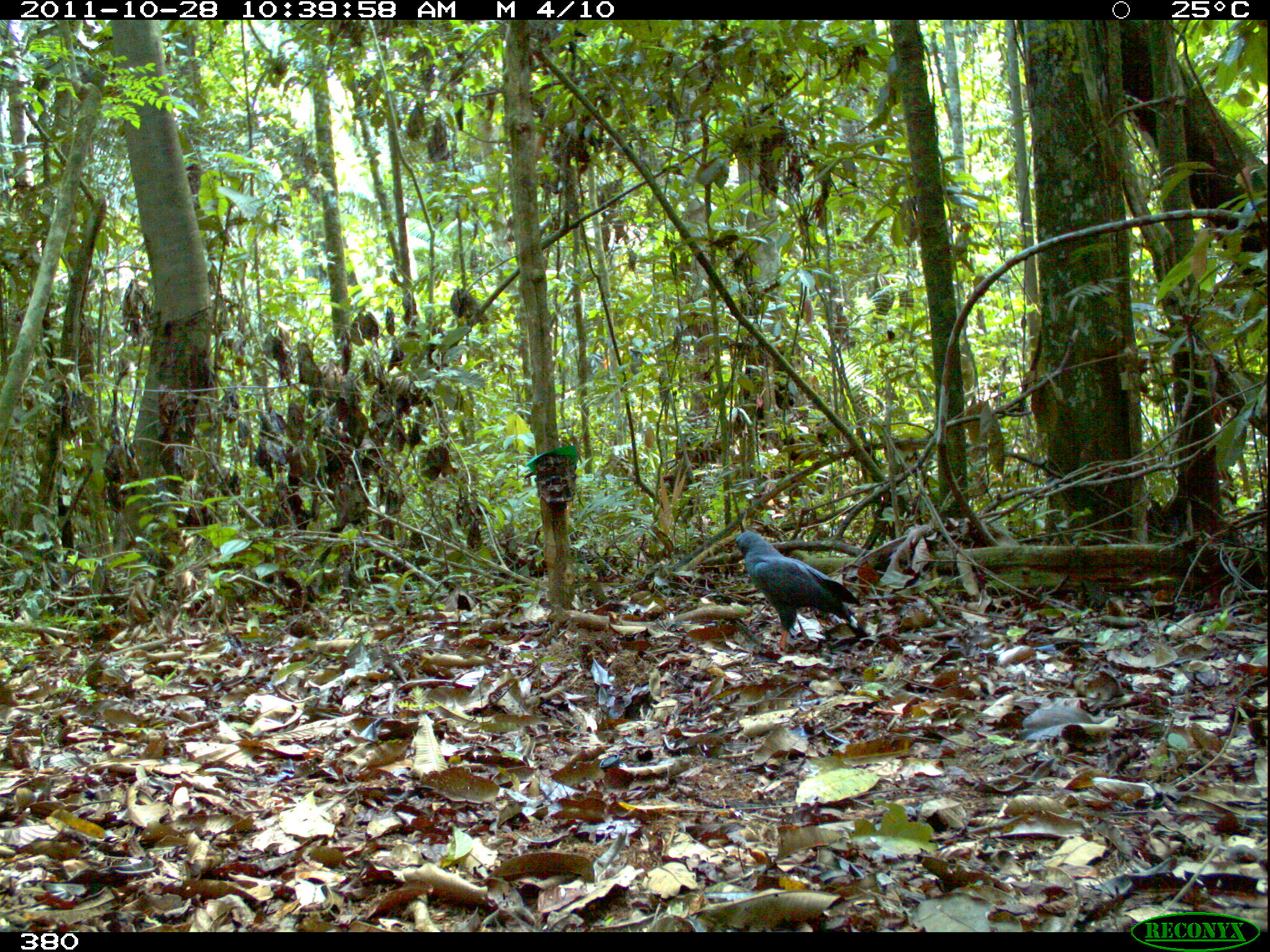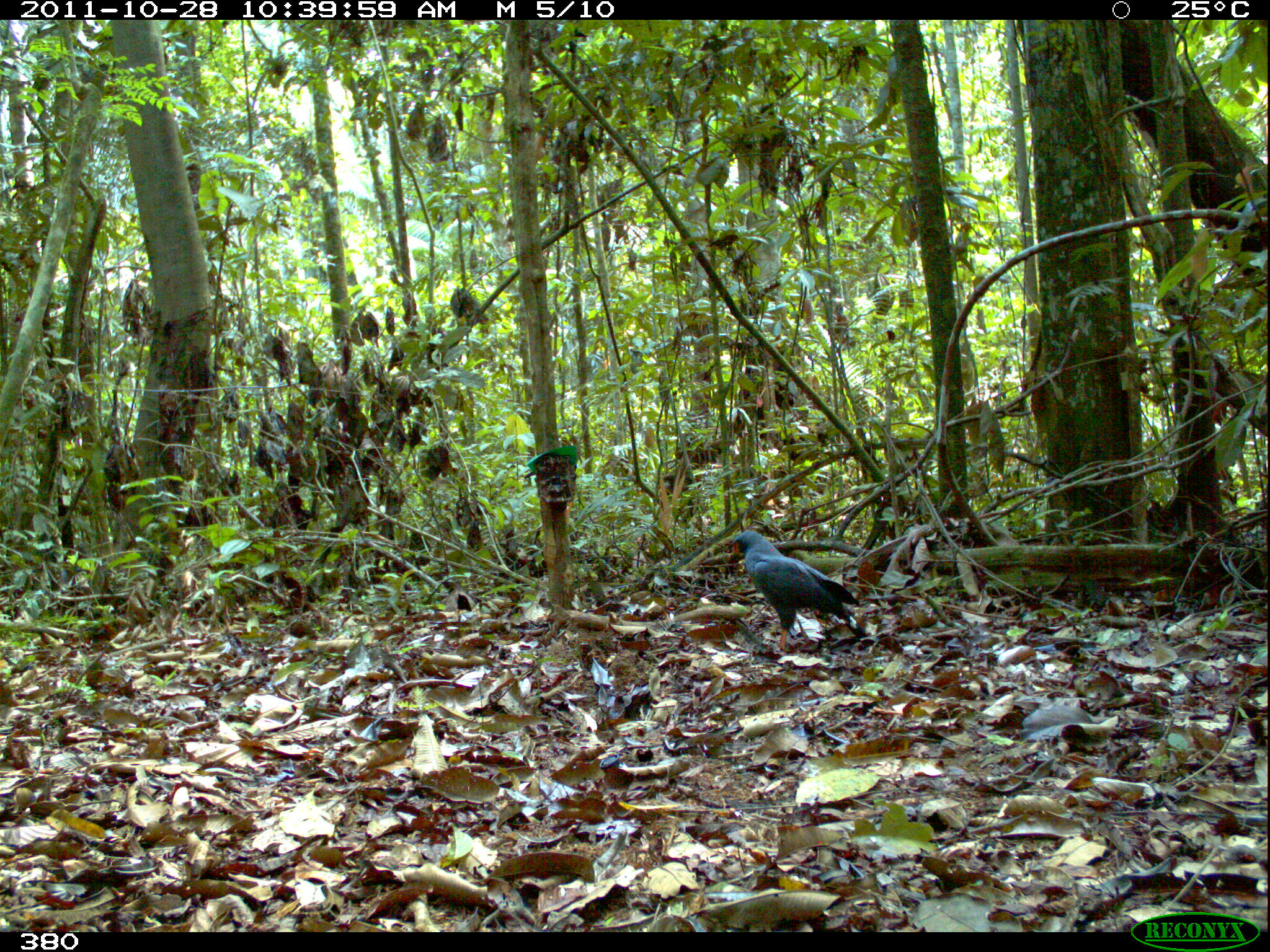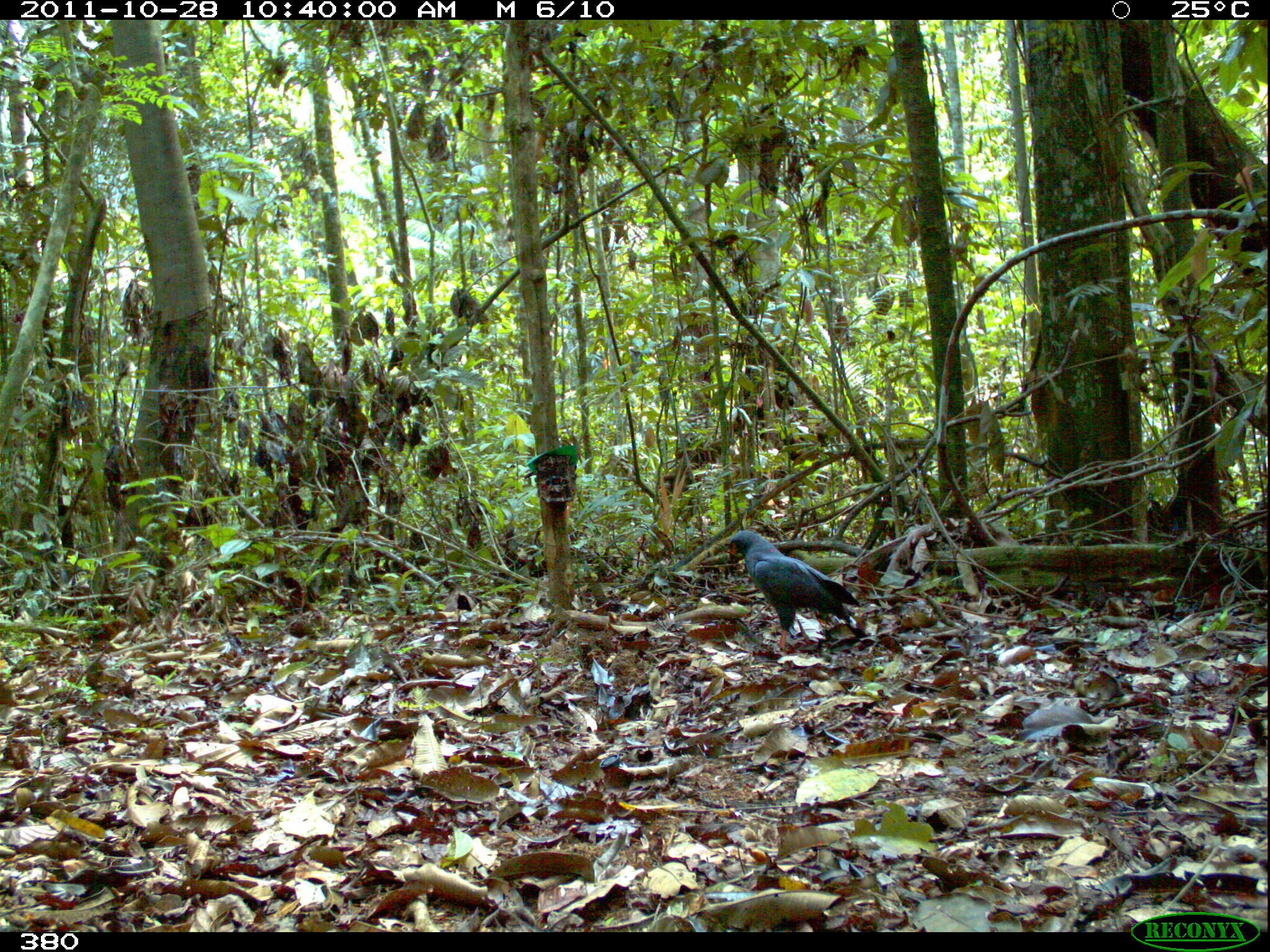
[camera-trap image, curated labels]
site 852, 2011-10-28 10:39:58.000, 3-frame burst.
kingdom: Animalia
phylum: Chordata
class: Aves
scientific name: Aves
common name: bird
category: unknown bird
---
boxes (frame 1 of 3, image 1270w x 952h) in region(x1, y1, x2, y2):
unknown bird: region(733, 531, 870, 651)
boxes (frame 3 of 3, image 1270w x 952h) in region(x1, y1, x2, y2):
unknown bird: region(724, 527, 863, 649)